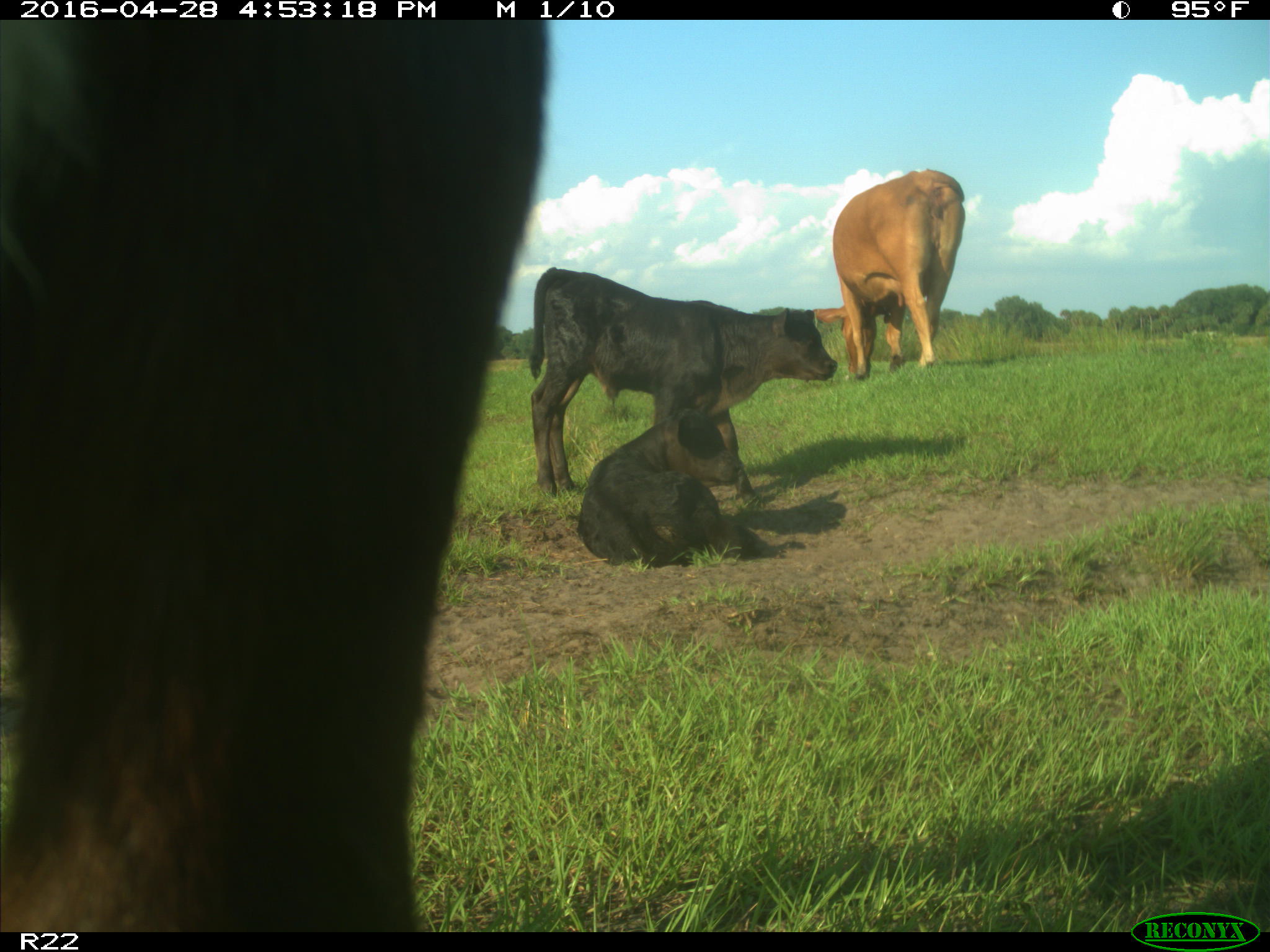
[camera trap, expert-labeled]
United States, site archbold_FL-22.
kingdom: Animalia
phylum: Chordata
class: Mammalia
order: Artiodactyla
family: Bovidae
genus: Bos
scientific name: Bos taurus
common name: domestic cow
Bos taurus (domestic cow).